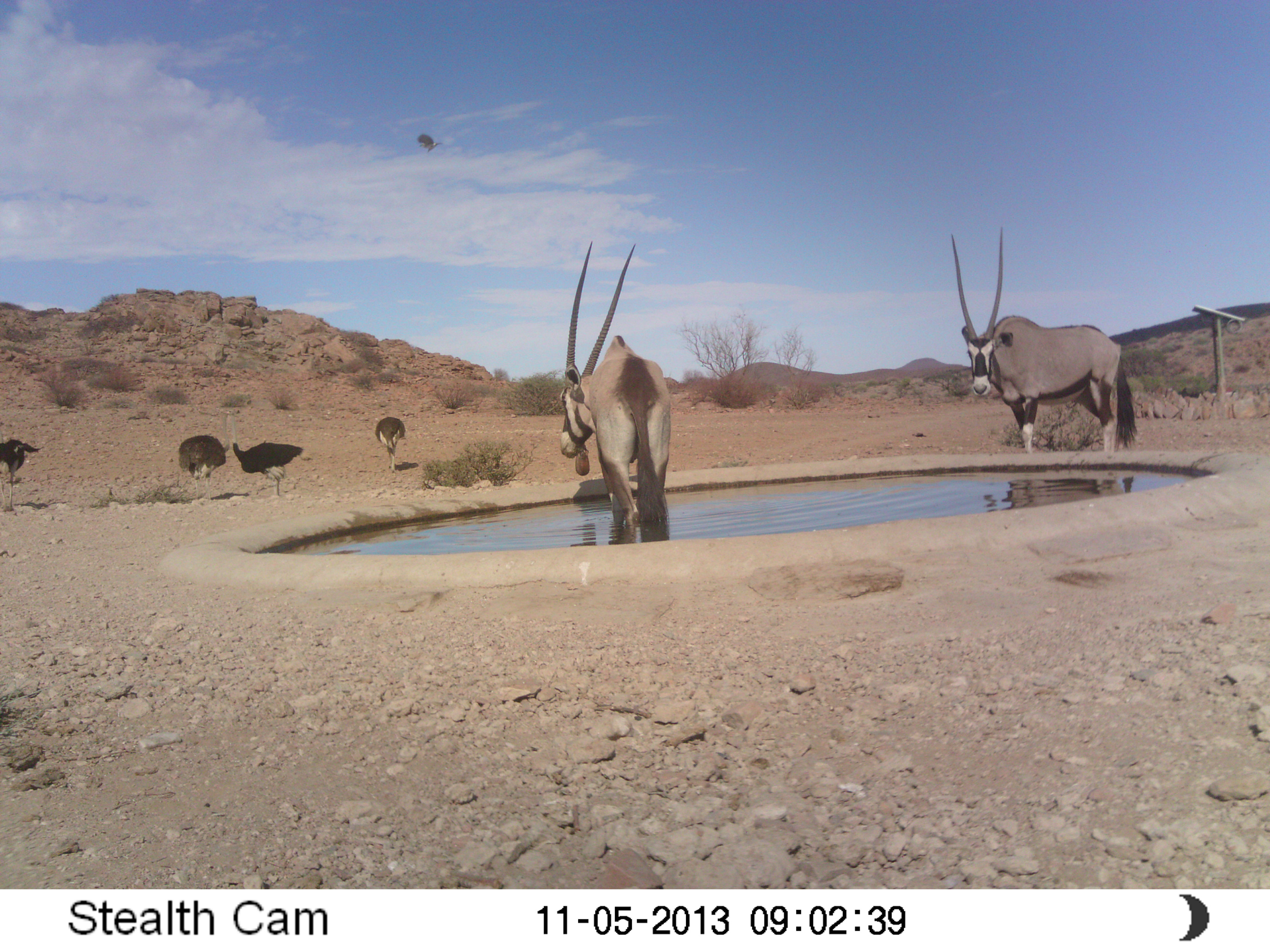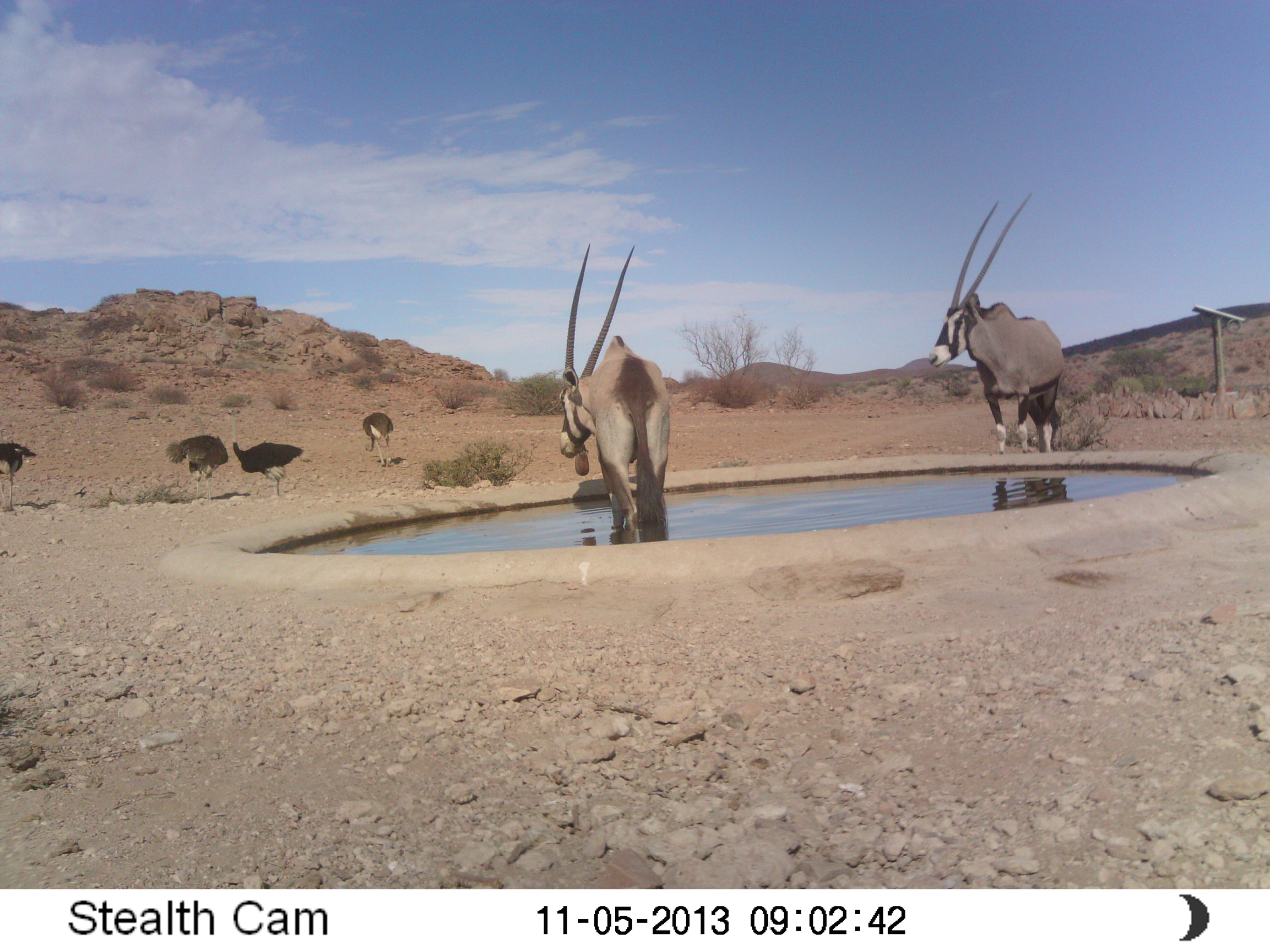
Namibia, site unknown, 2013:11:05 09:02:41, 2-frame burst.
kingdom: Animalia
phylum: Chordata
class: Mammalia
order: Artiodactyla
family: Bovidae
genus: Oryx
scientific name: Oryx gazella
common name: gemsbok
Oryx gazella (gemsbok).